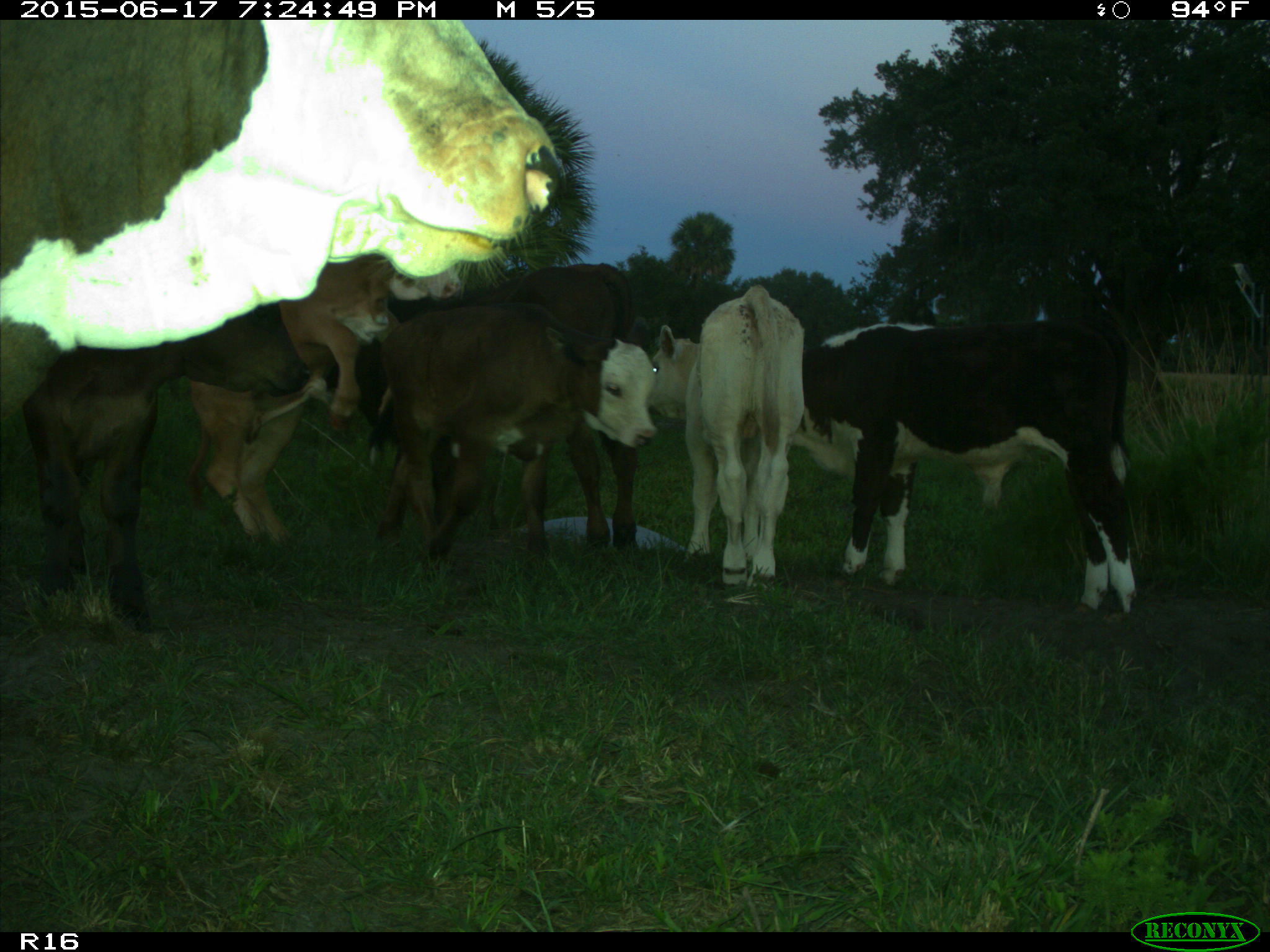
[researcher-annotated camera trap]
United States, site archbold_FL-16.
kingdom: Animalia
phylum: Chordata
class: Mammalia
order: Artiodactyla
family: Bovidae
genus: Bos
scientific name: Bos taurus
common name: domestic cow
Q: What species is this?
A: Bos taurus (domestic cow).